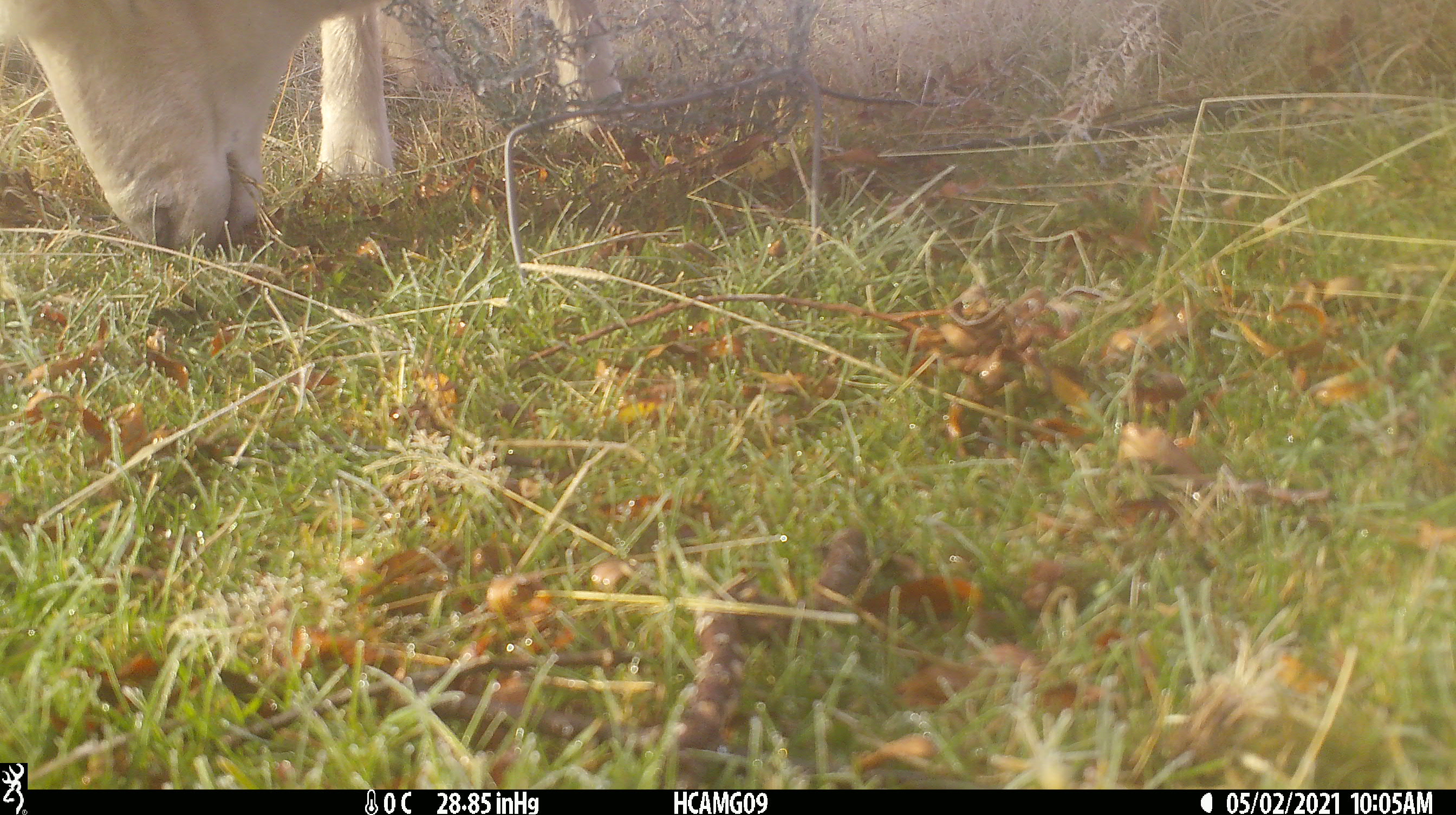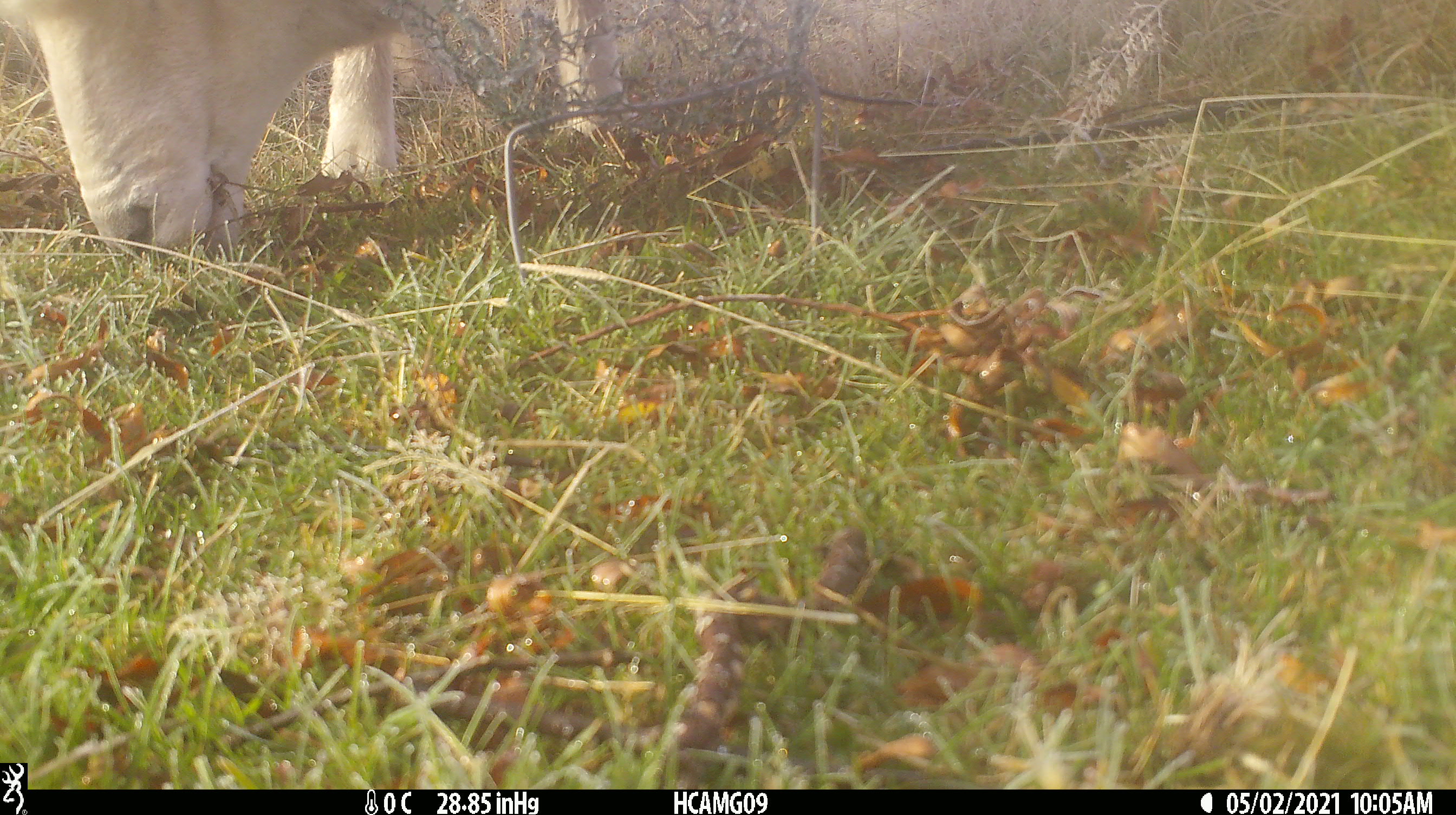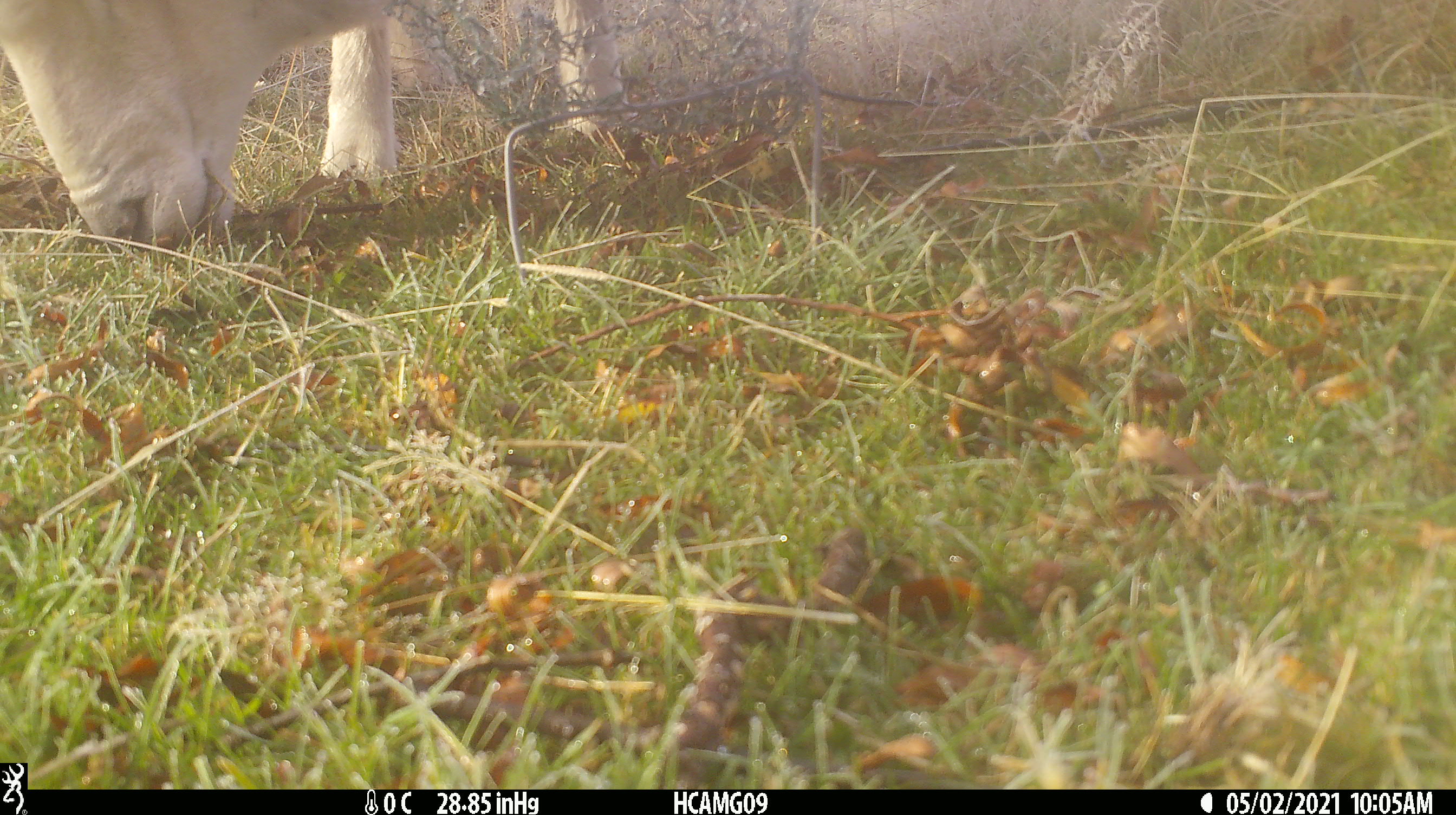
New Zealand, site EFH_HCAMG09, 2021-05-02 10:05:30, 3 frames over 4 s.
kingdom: Animalia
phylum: Chordata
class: Mammalia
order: Artiodactyla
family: Bovidae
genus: Ovis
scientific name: Ovis aries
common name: domestic sheep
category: sheep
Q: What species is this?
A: Sheep (domestic sheep) (Ovis aries).